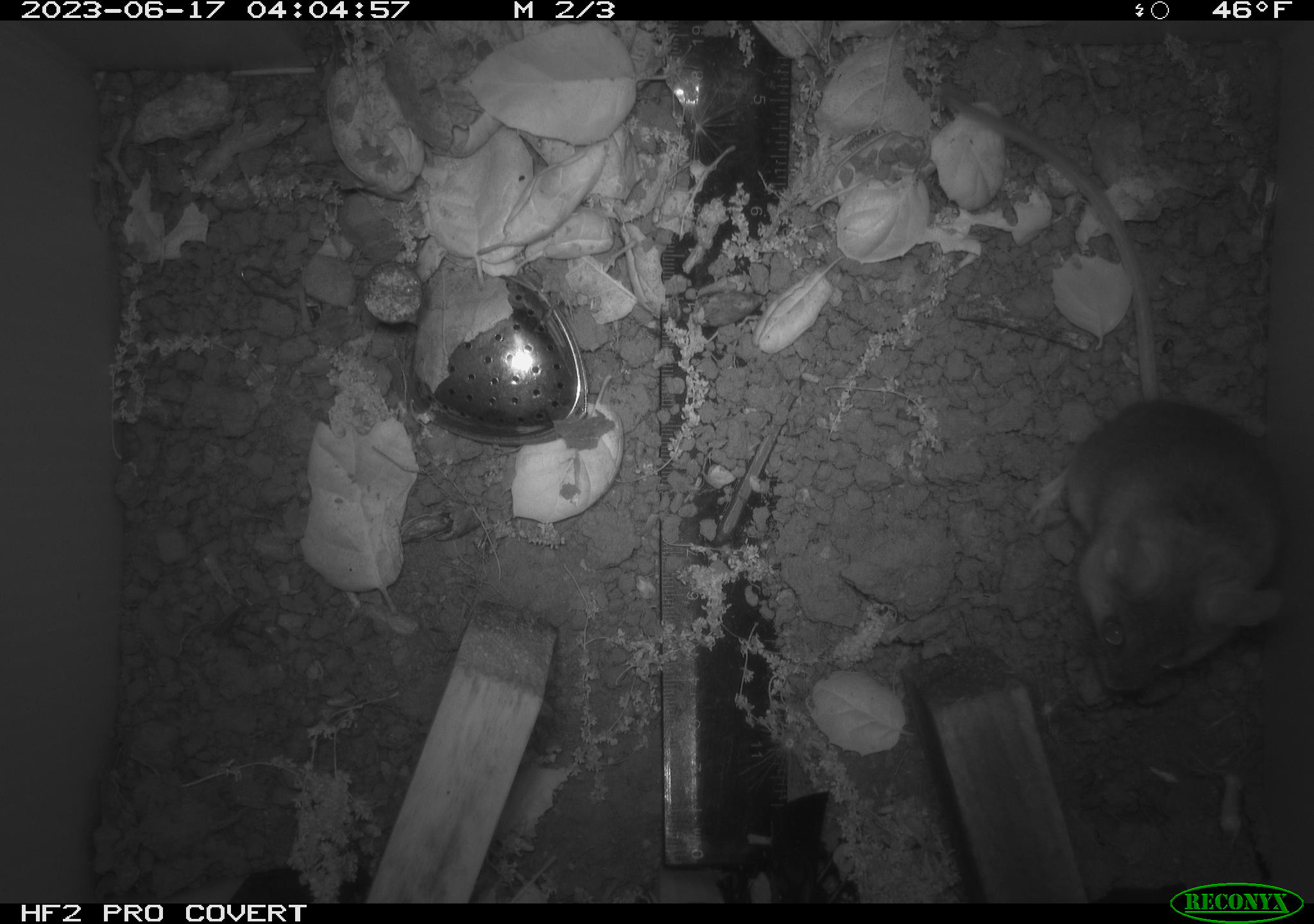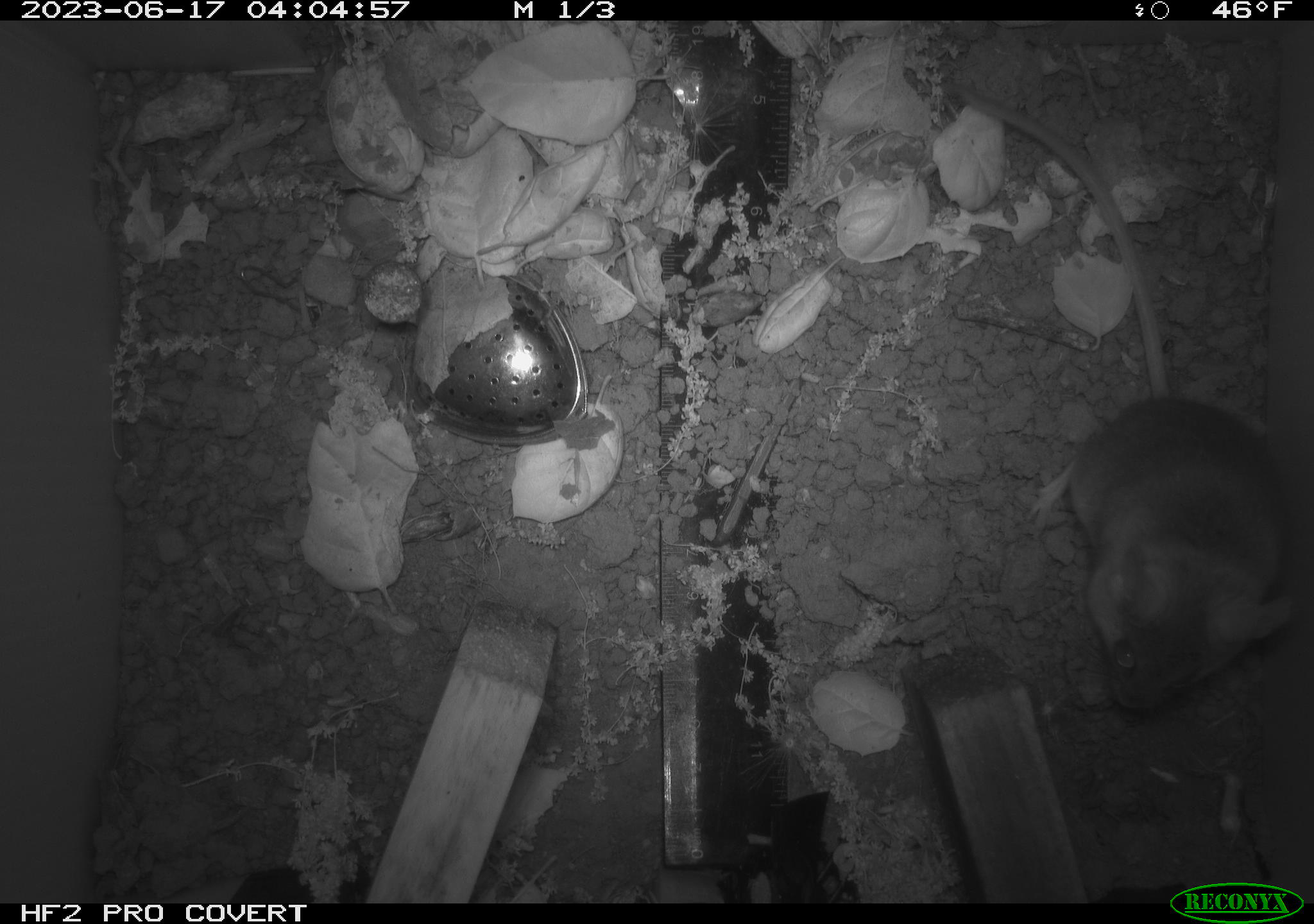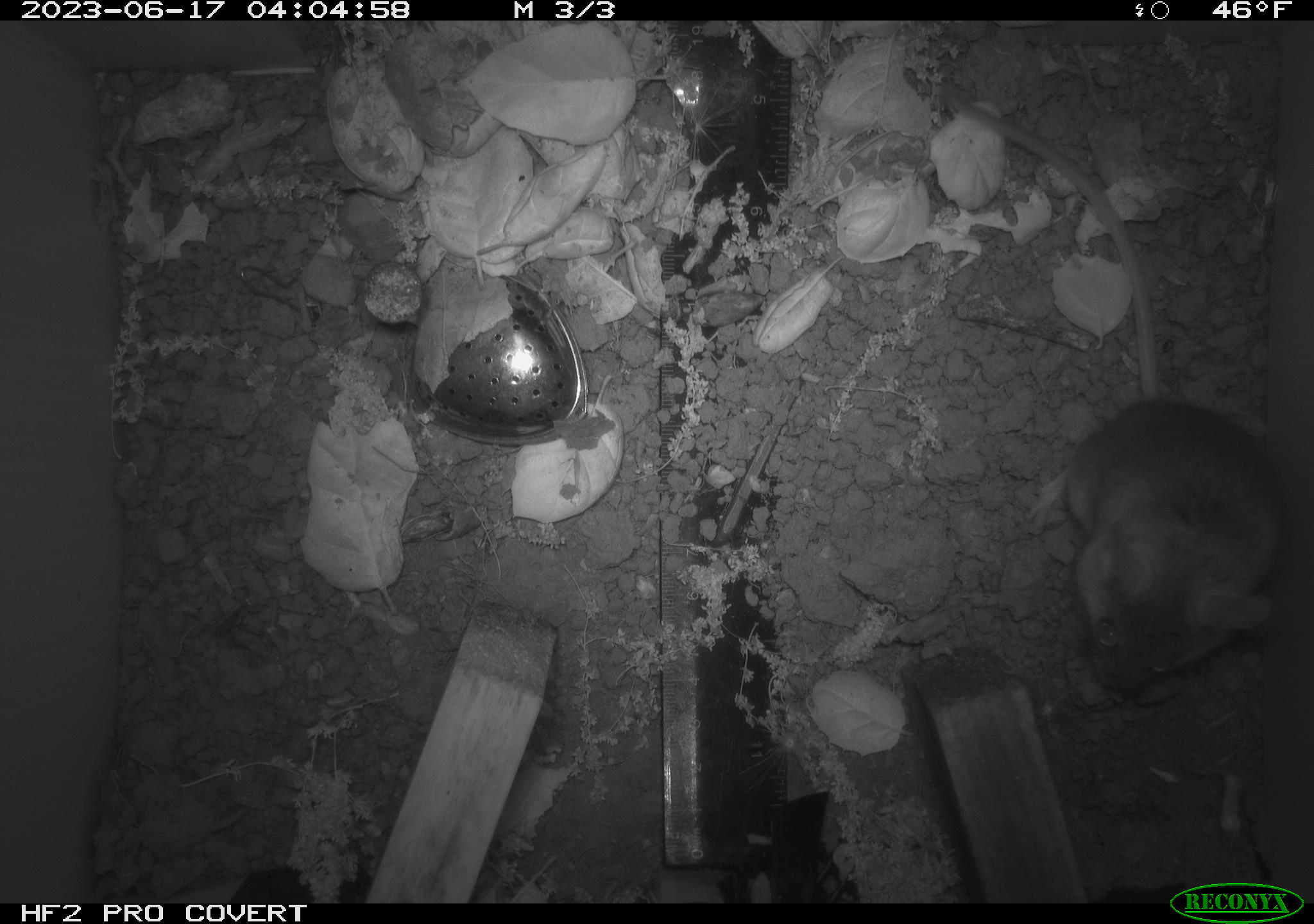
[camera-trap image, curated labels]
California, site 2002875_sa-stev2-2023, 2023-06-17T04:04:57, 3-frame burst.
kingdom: Animalia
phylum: Chordata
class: Mammalia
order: Rodentia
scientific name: Rodentia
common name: mouse species